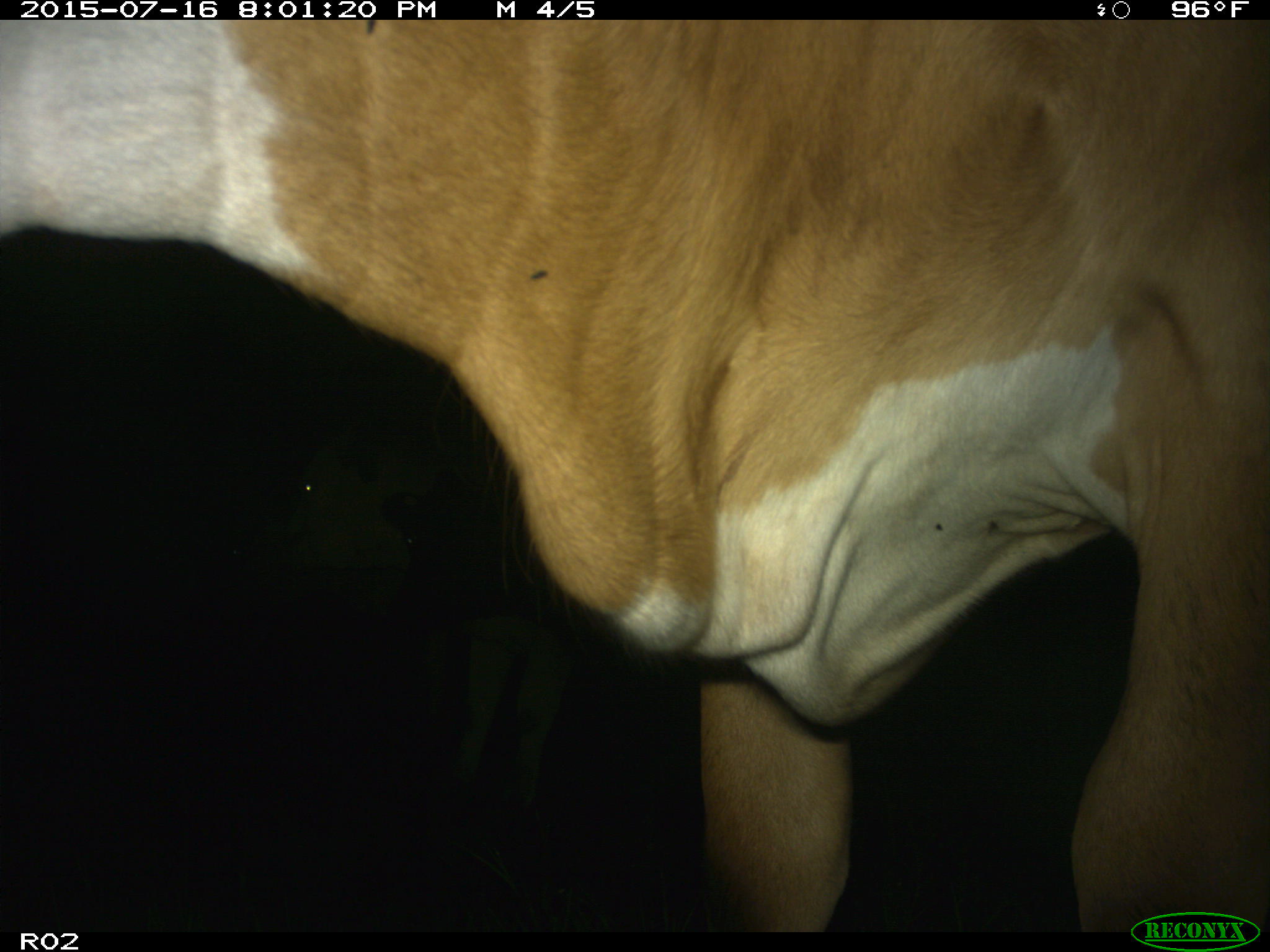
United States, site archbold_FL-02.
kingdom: Animalia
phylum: Chordata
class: Mammalia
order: Artiodactyla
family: Bovidae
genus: Bos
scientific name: Bos taurus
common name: domestic cow